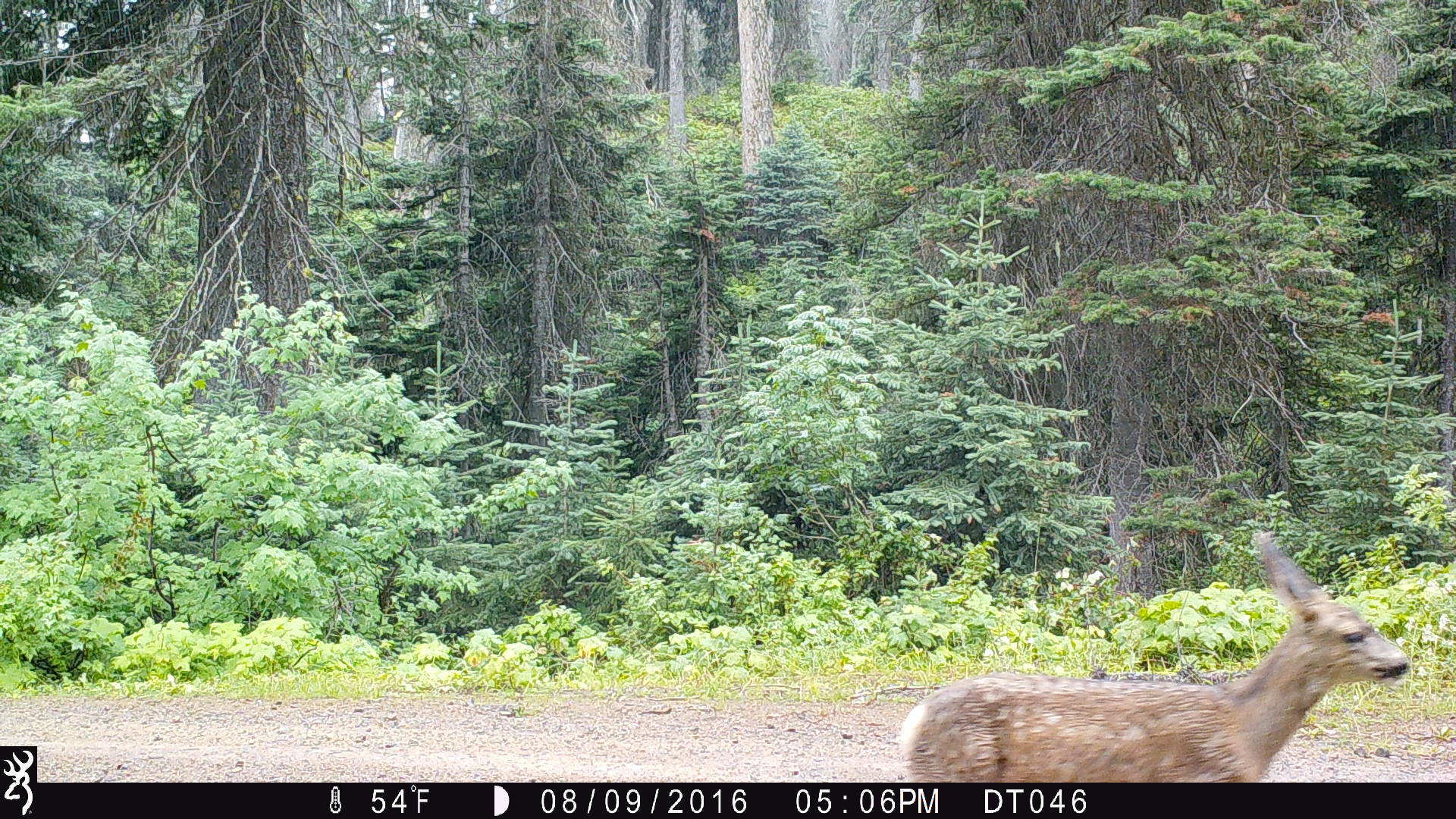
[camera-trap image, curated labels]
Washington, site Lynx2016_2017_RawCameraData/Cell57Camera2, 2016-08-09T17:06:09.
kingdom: Animalia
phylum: Chordata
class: Mammalia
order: Artiodactyla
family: Cervidae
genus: Odocoileus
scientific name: Odocoileus hemionus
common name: mule deer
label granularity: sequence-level